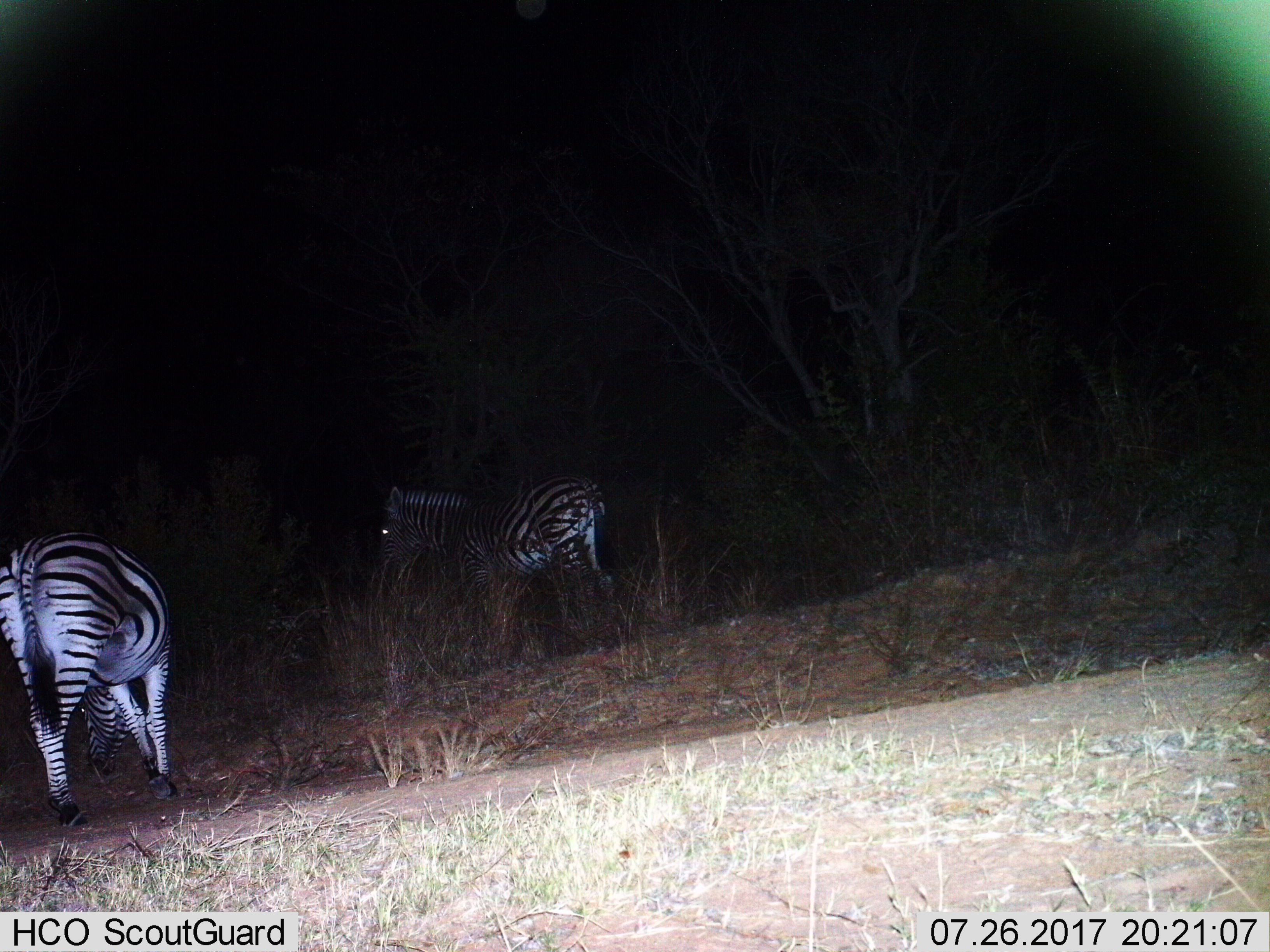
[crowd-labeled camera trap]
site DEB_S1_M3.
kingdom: Animalia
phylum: Chordata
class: Mammalia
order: Perissodactyla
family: Equidae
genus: Equus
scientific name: Equus quagga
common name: plains zebra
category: zebraplains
Zebraplains (plains zebra) (Equus quagga), count 2. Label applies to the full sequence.